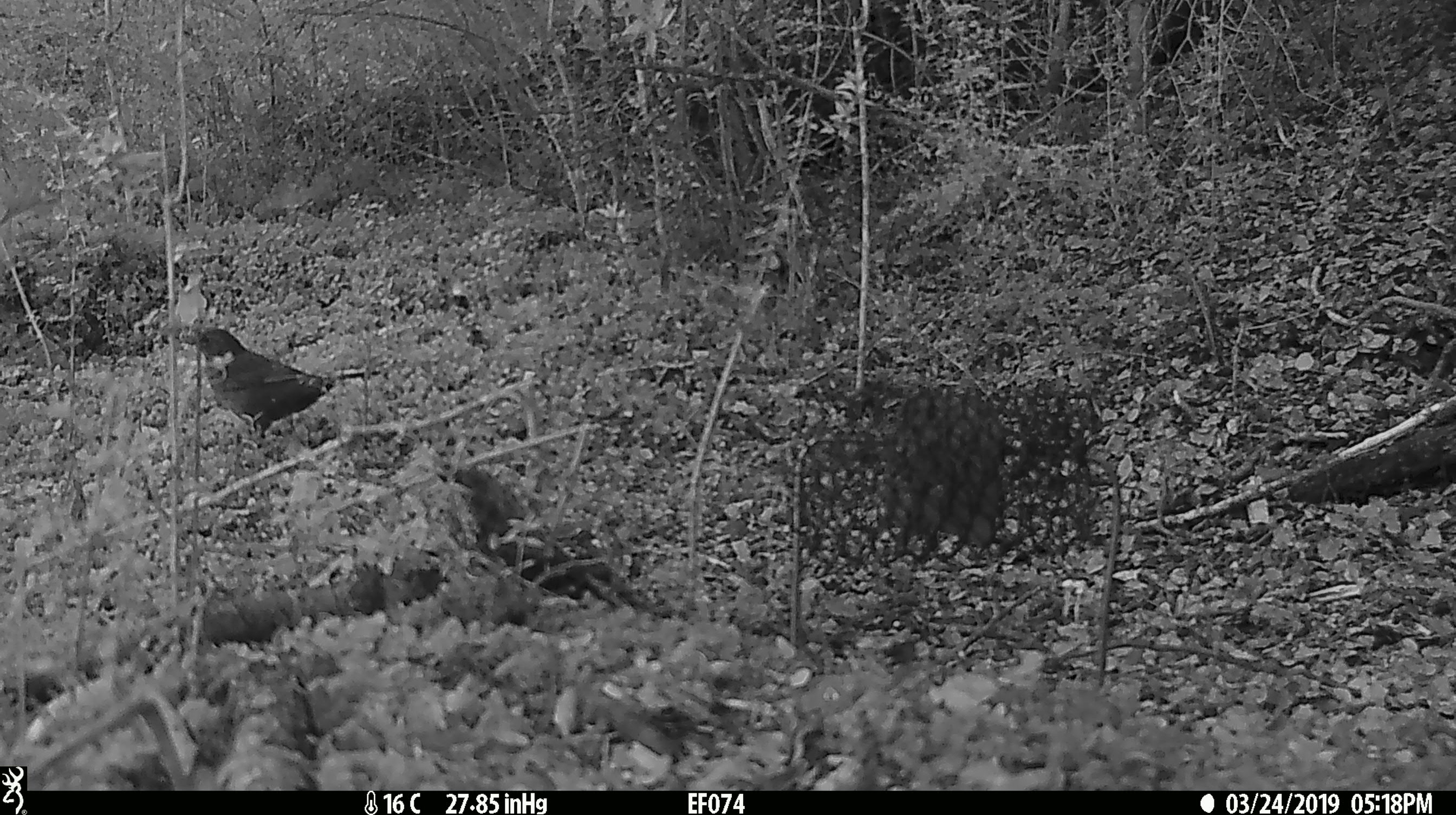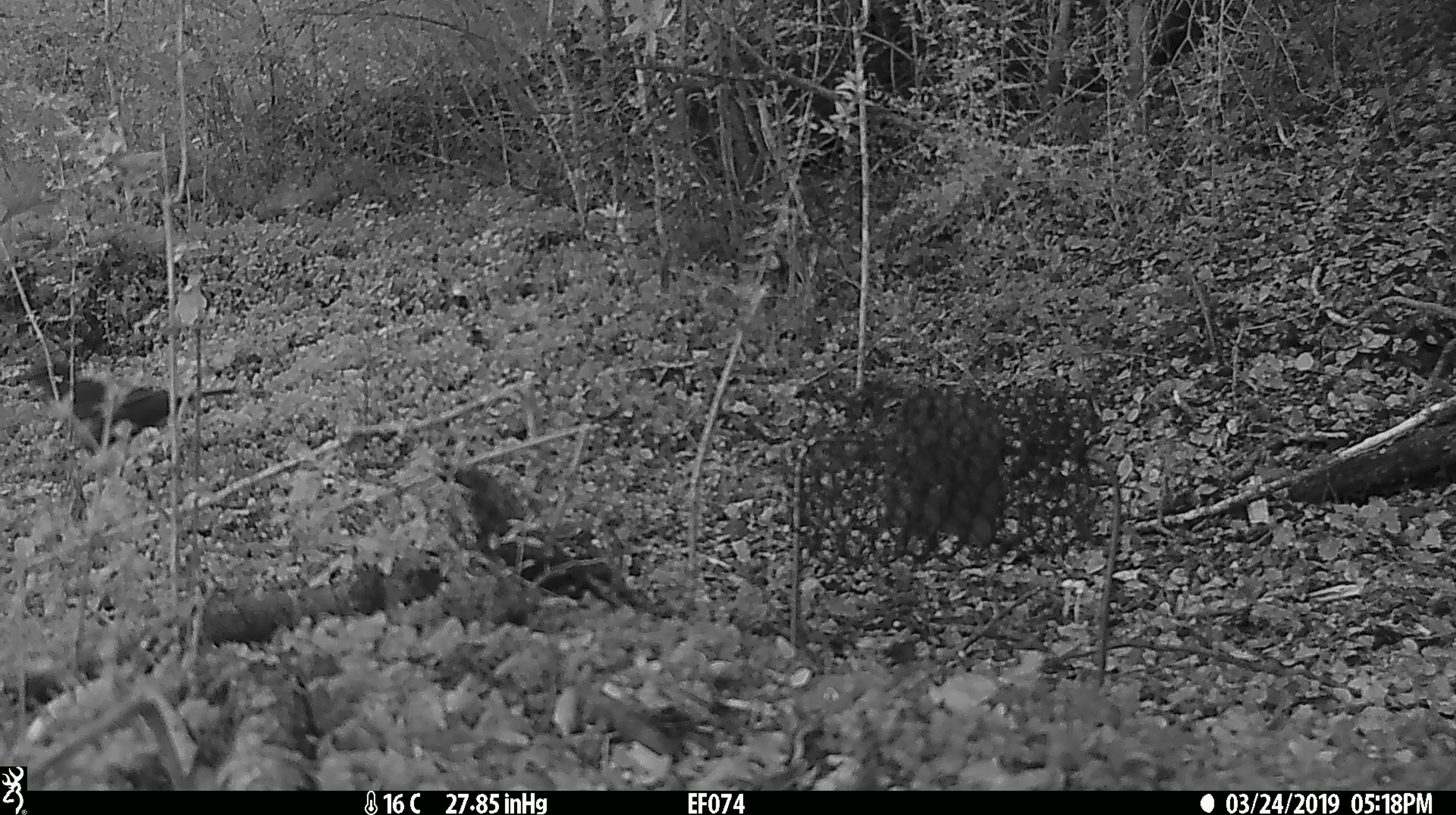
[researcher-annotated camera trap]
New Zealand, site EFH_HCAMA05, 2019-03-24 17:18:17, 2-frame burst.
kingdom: Animalia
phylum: Chordata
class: Aves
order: Passeriformes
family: Turdidae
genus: Turdus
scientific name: Turdus merula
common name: eurasian blackbird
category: blackbird